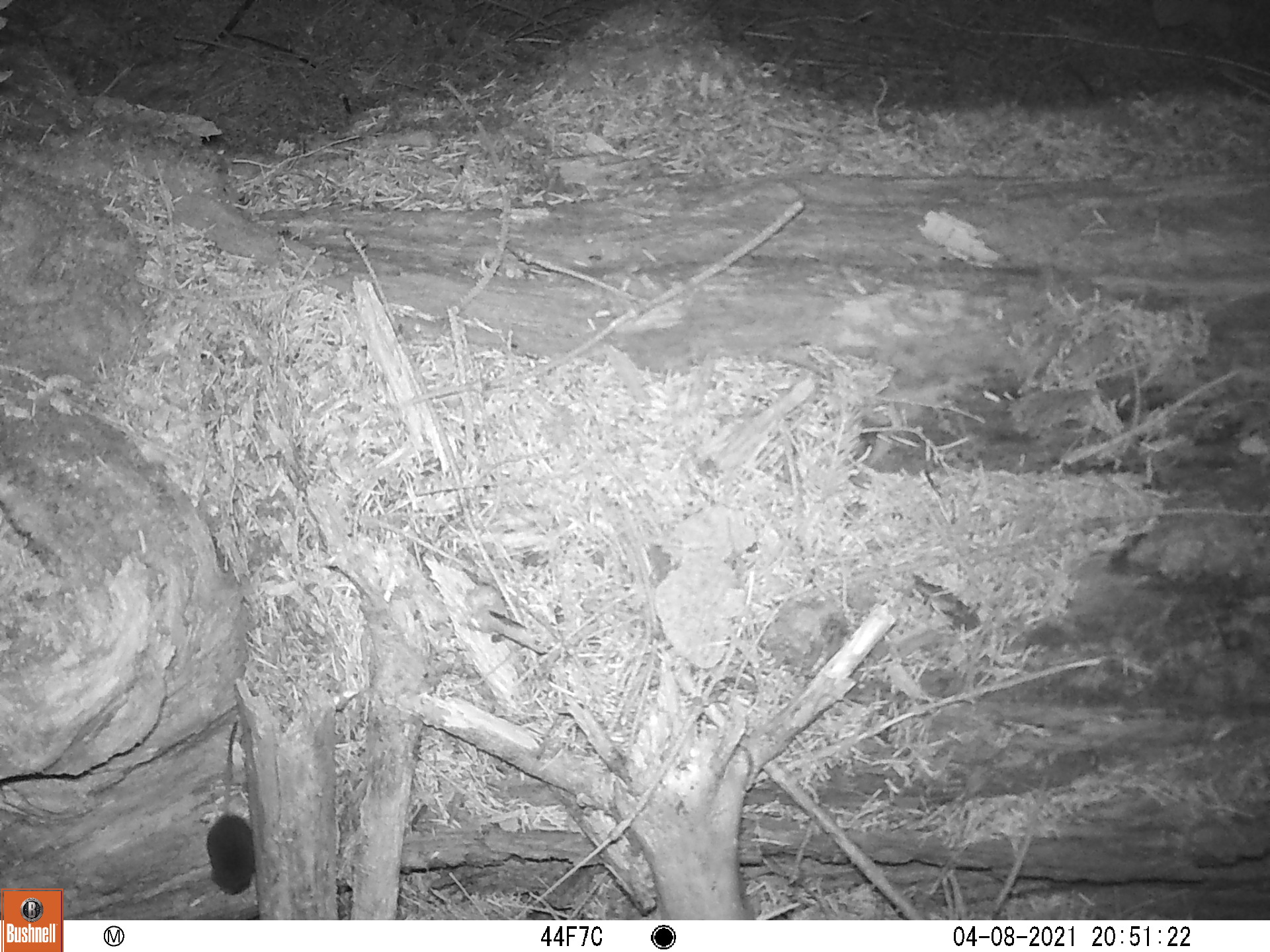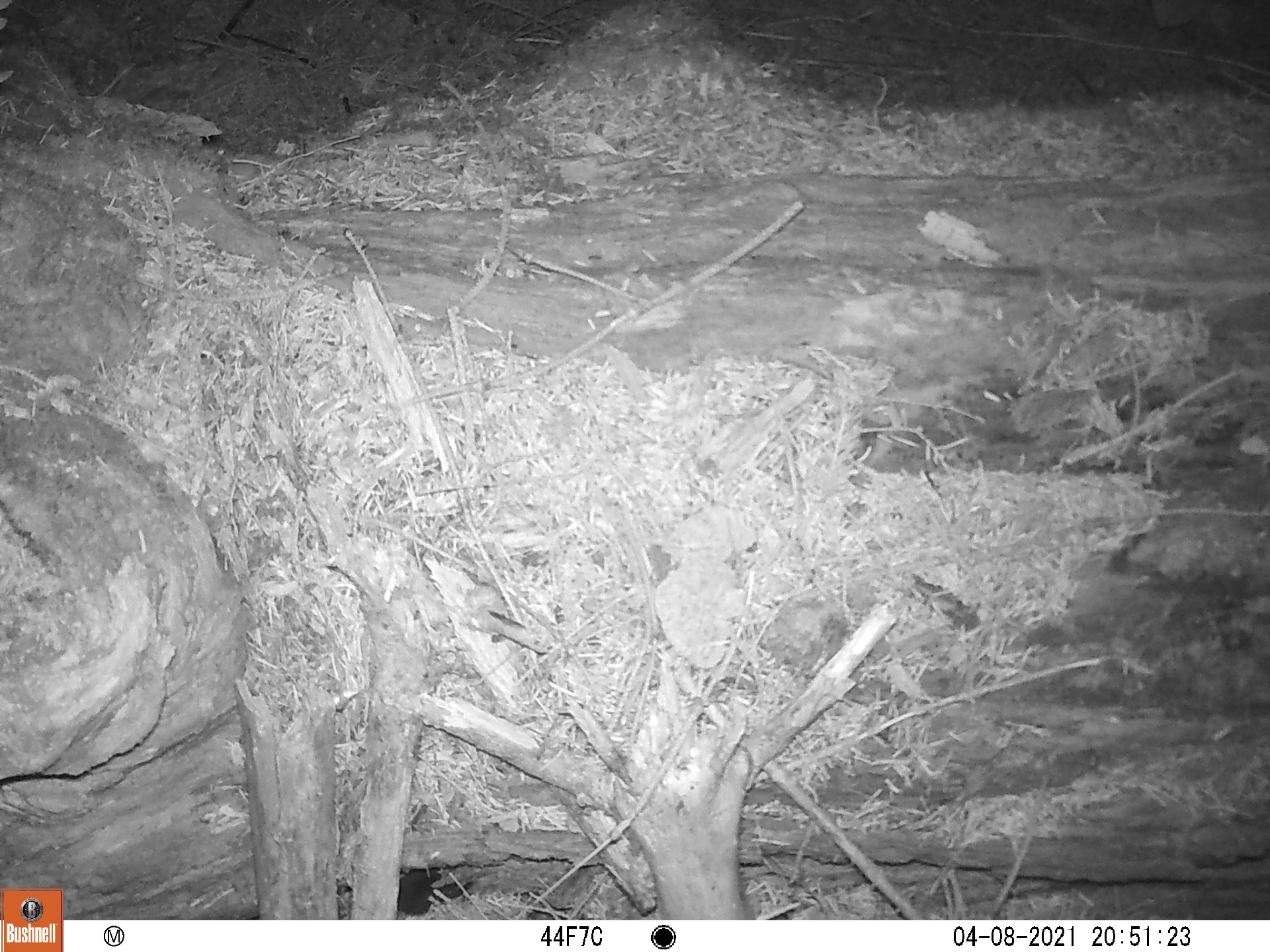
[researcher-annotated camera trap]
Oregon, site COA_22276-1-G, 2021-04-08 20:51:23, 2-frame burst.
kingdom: Animalia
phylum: Chordata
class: Mammalia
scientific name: Mammalia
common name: small mammal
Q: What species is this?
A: Small mammal (Mammalia).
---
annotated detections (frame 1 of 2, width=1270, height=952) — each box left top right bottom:
small mammal: 173 697 293 902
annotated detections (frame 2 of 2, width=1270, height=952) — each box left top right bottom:
small mammal: 345 834 508 917